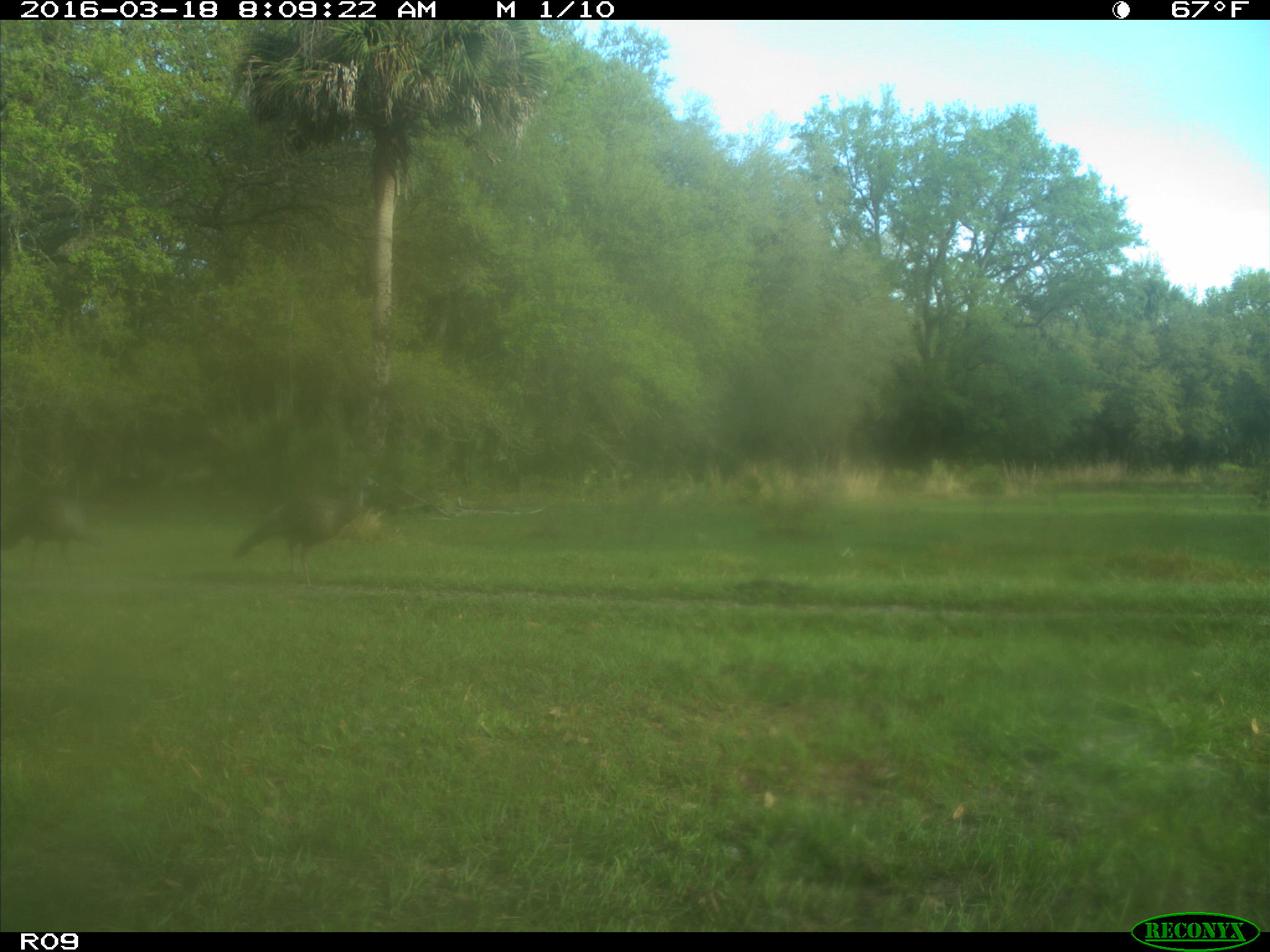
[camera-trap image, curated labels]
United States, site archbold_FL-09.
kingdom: Animalia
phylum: Chordata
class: Aves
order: Galliformes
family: Phasianidae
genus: Meleagris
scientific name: Meleagris gallopavo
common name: wild turkey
Meleagris gallopavo (wild turkey).